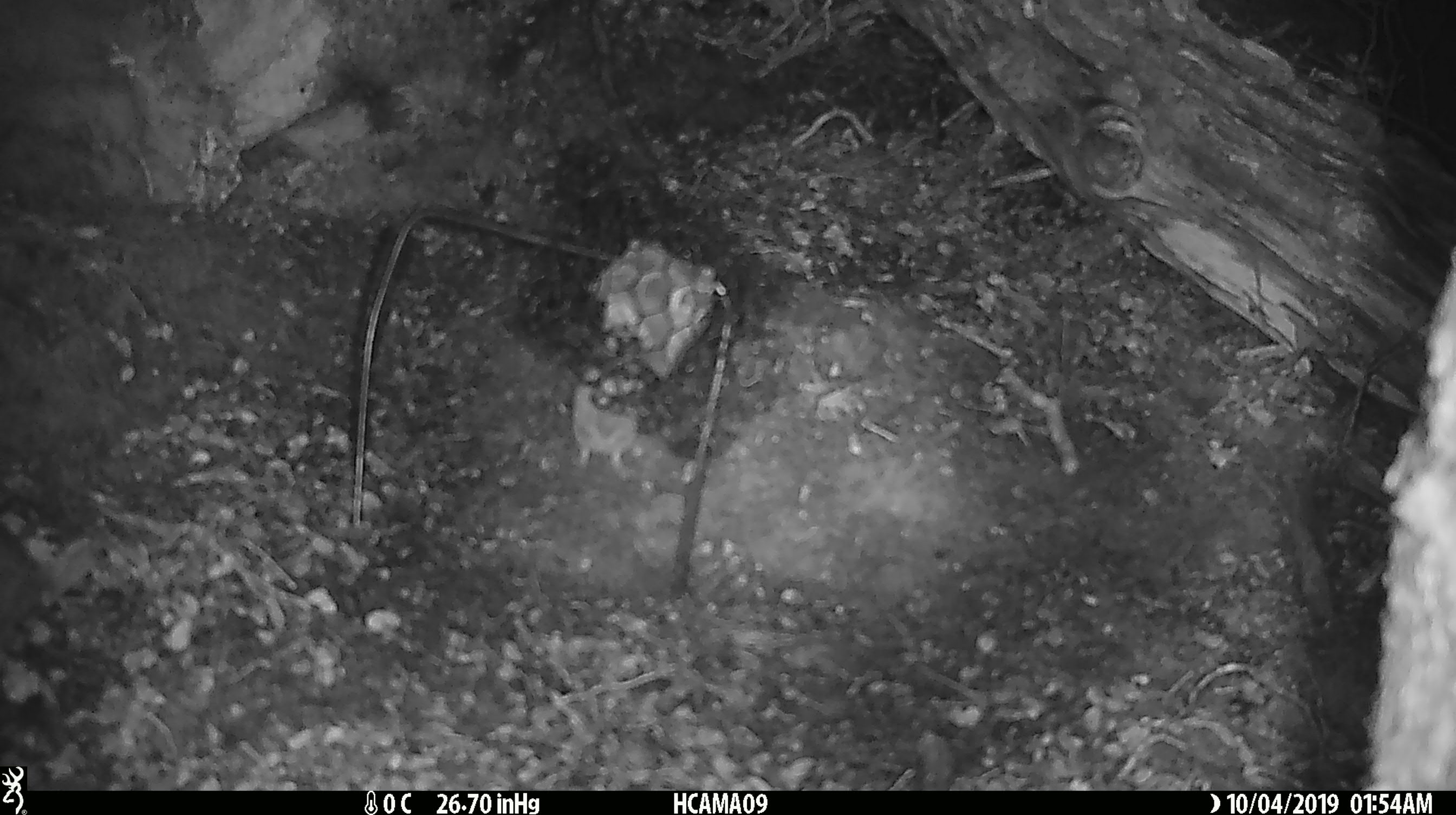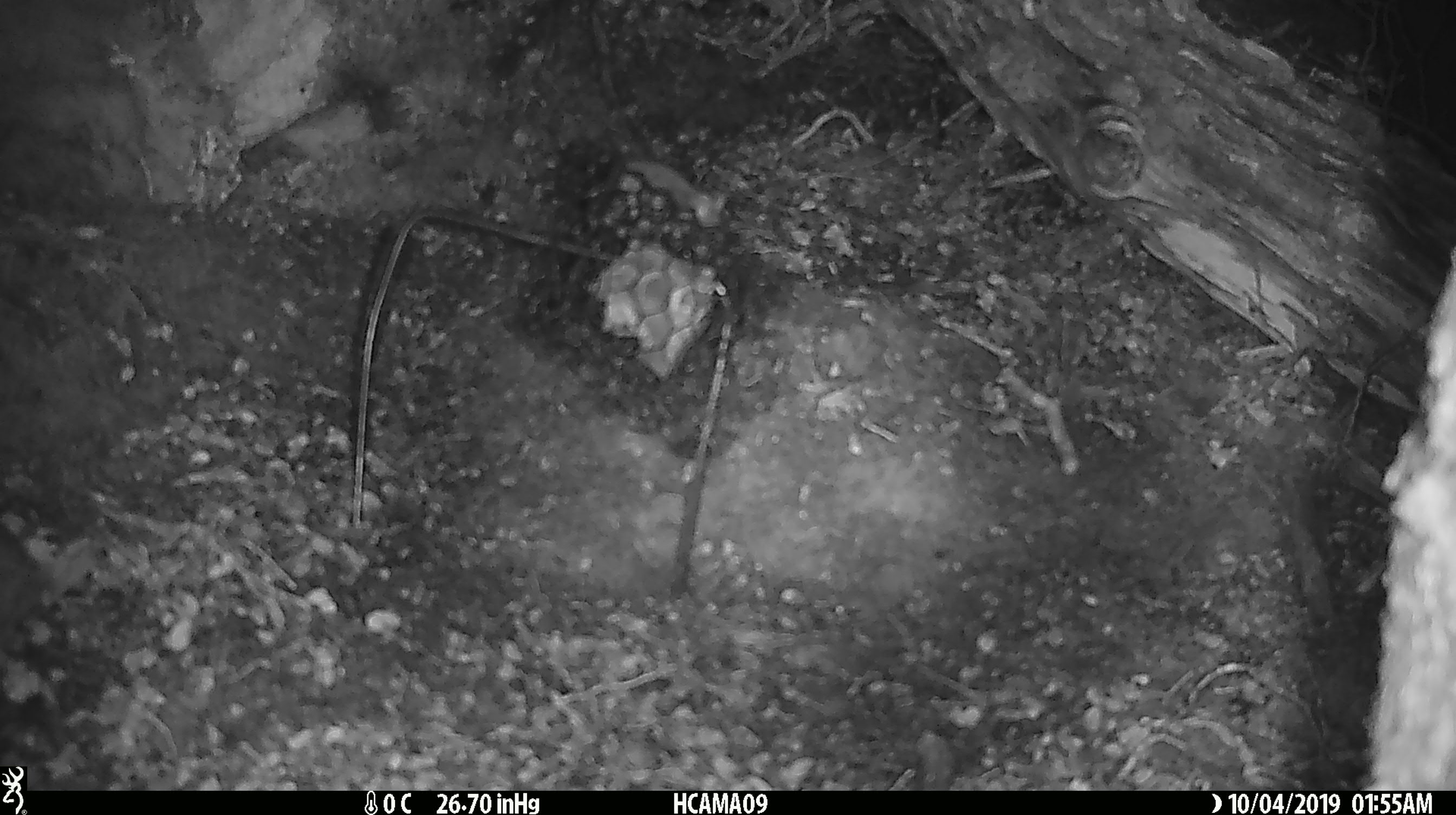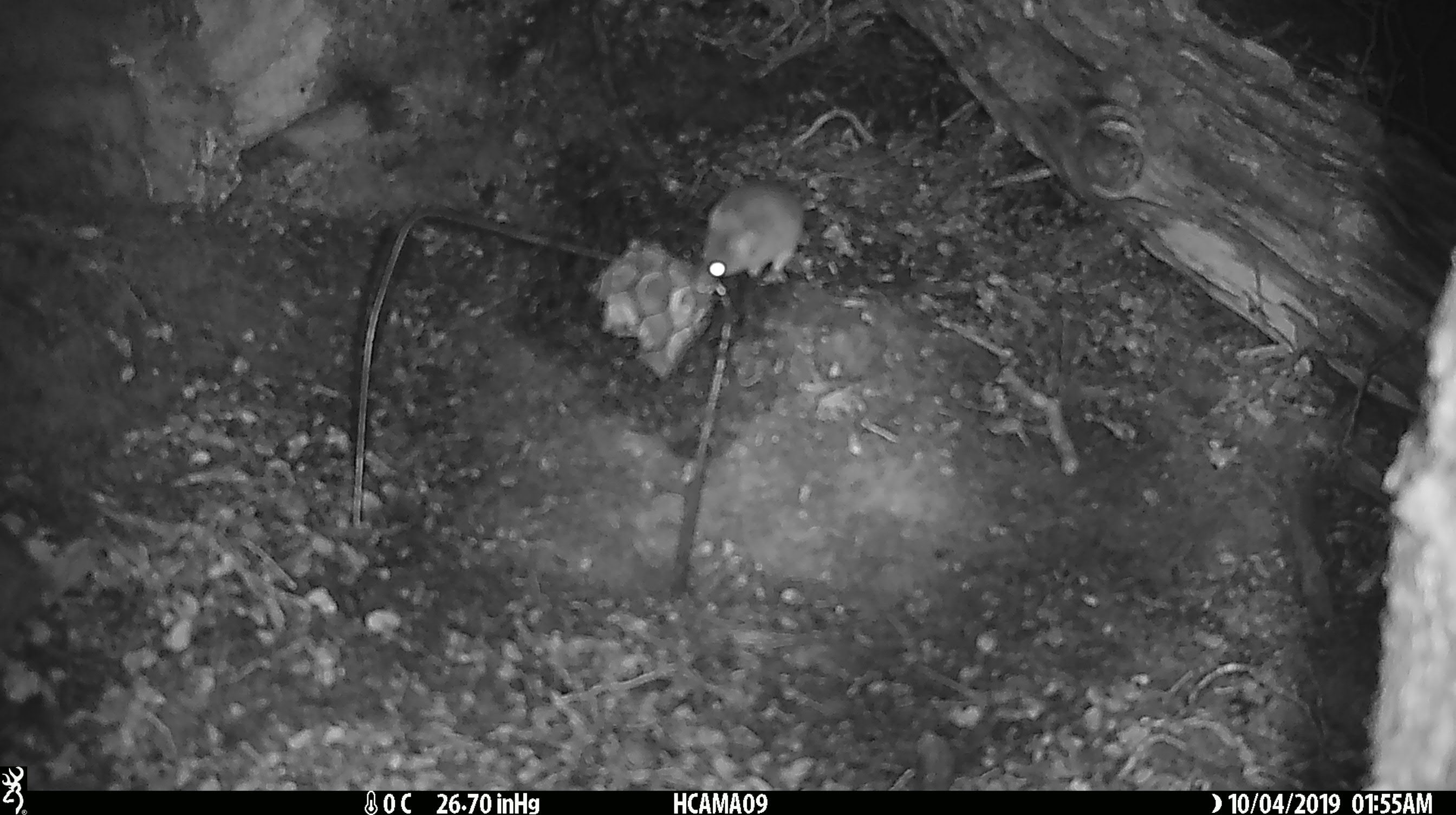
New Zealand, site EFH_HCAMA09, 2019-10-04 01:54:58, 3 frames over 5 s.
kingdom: Animalia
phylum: Chordata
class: Mammalia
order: Rodentia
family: Muridae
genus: Mus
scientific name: Mus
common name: mouse